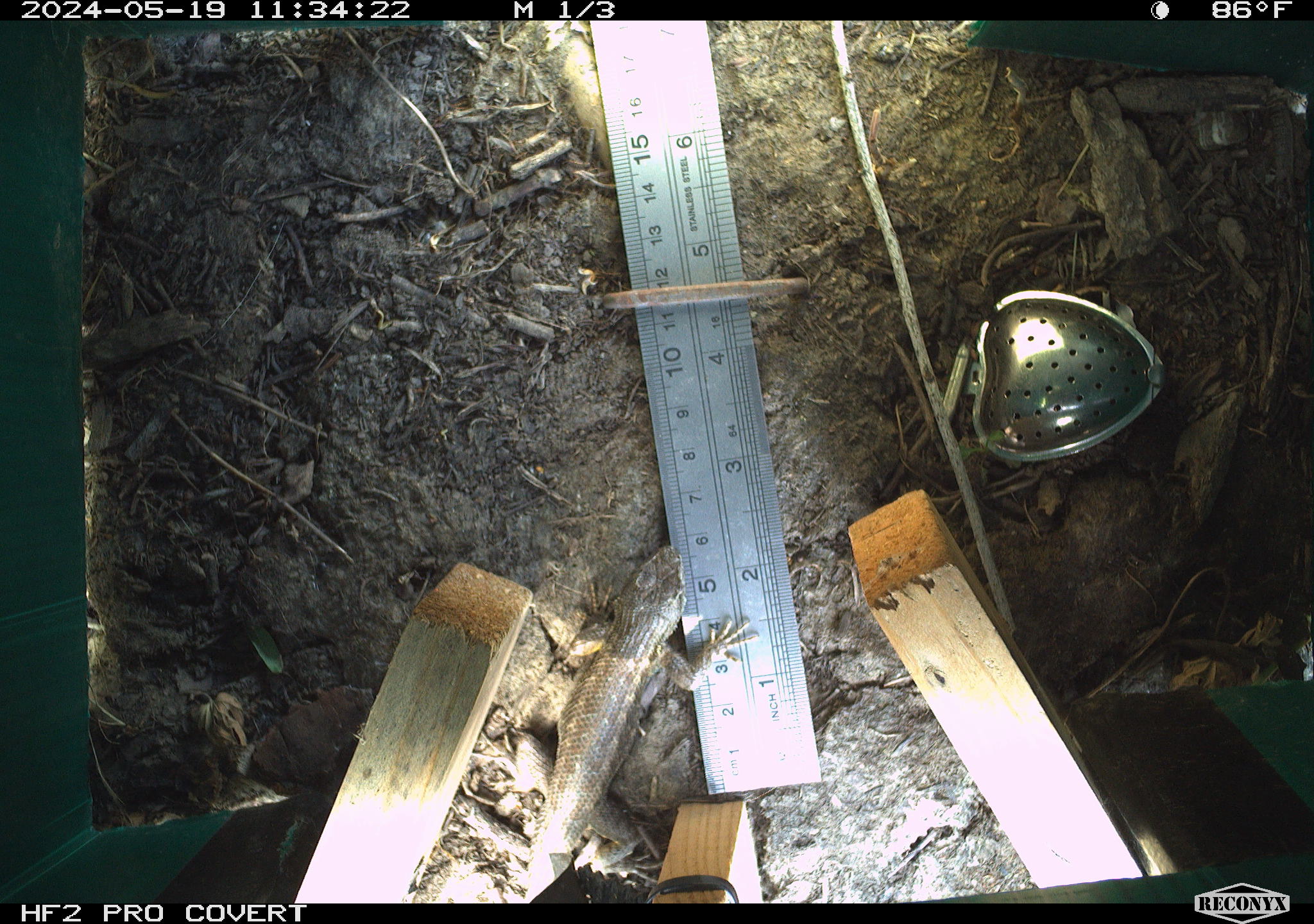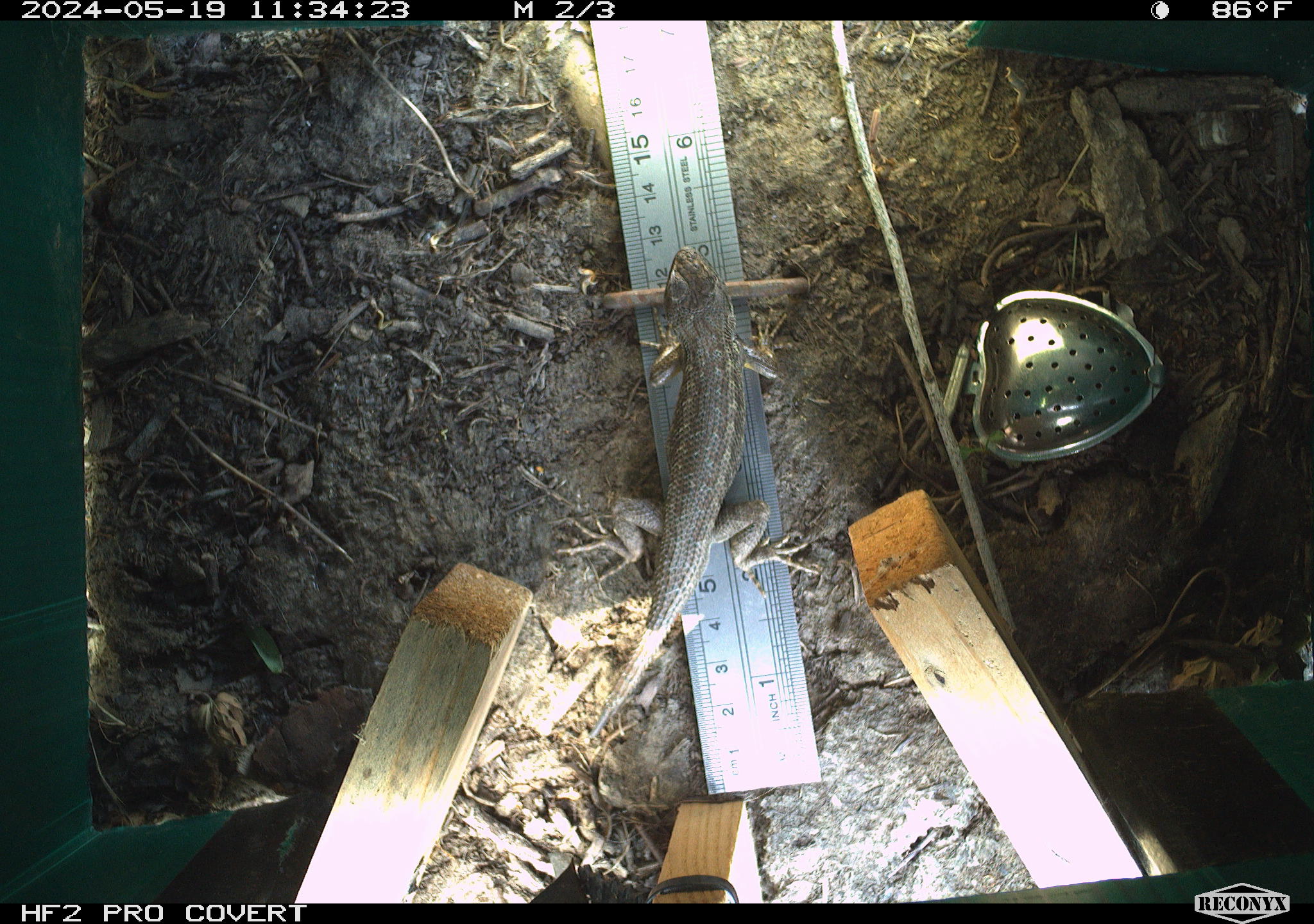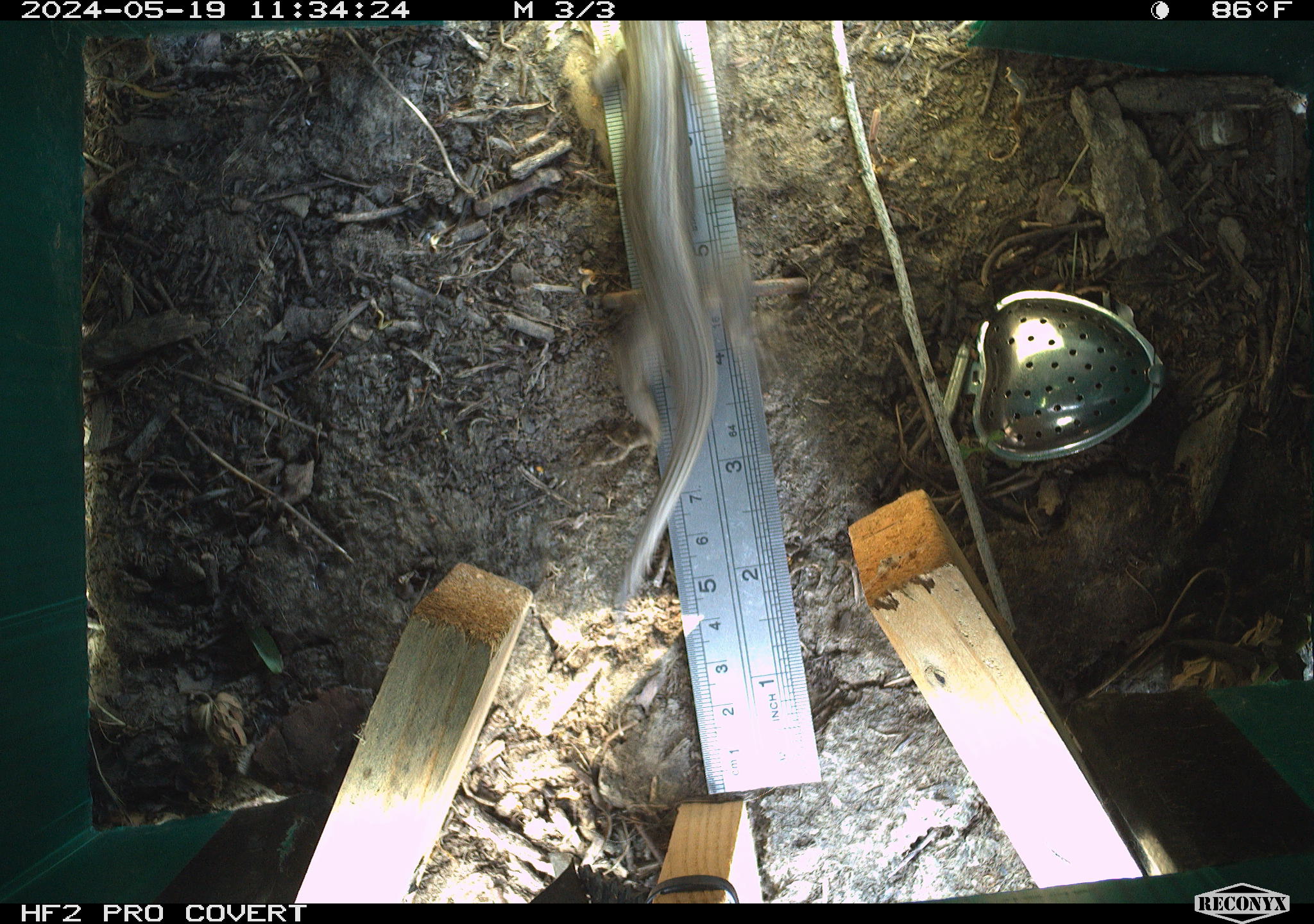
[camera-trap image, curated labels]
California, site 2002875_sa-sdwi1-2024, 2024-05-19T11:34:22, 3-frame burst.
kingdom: Animalia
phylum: Chordata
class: Reptilia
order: Squamata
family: Phrynosomatidae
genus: Sceloporus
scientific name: Sceloporus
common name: spiny lizards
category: sceloporus species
Sceloporus species (spiny lizards) (Sceloporus).